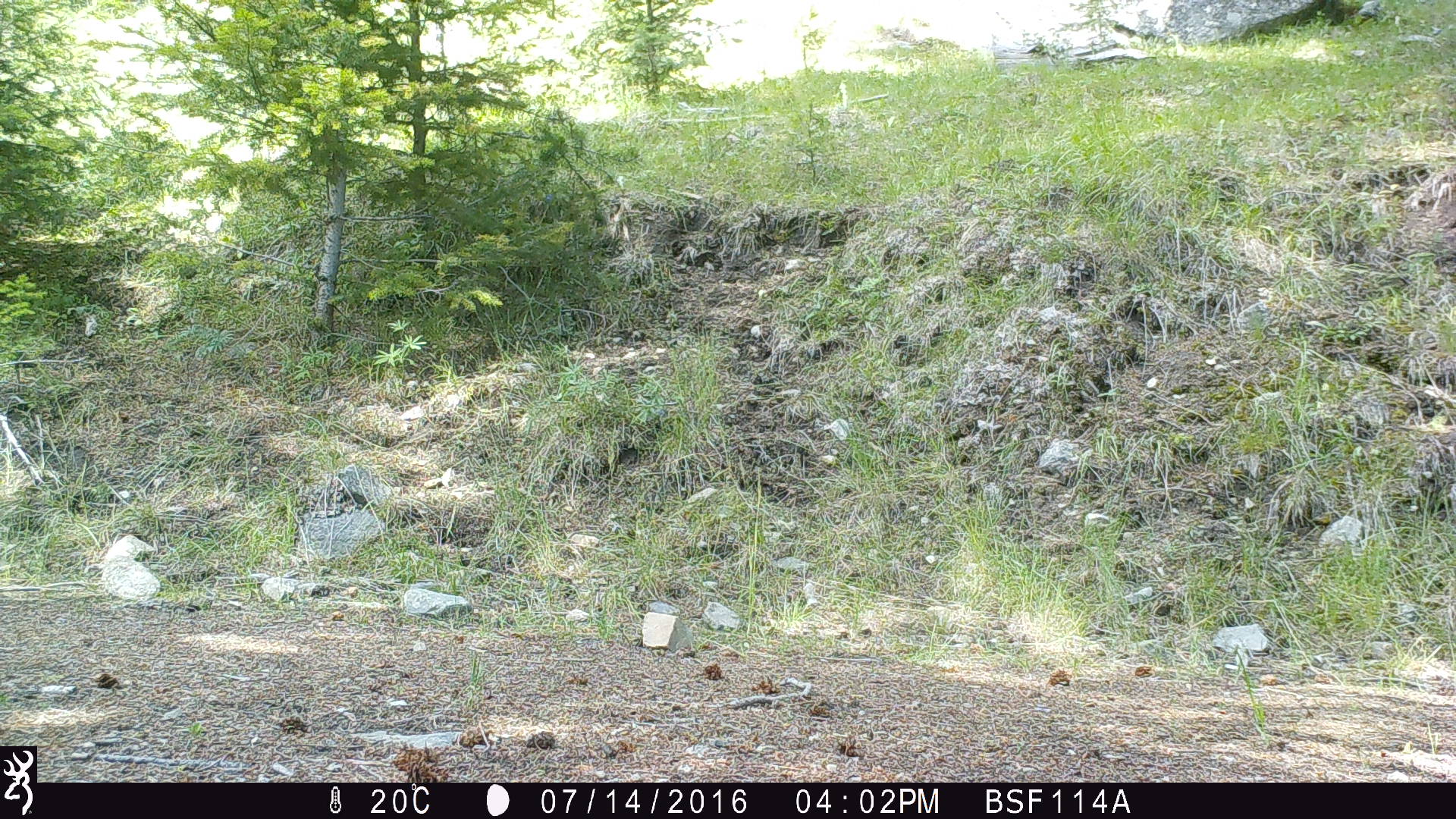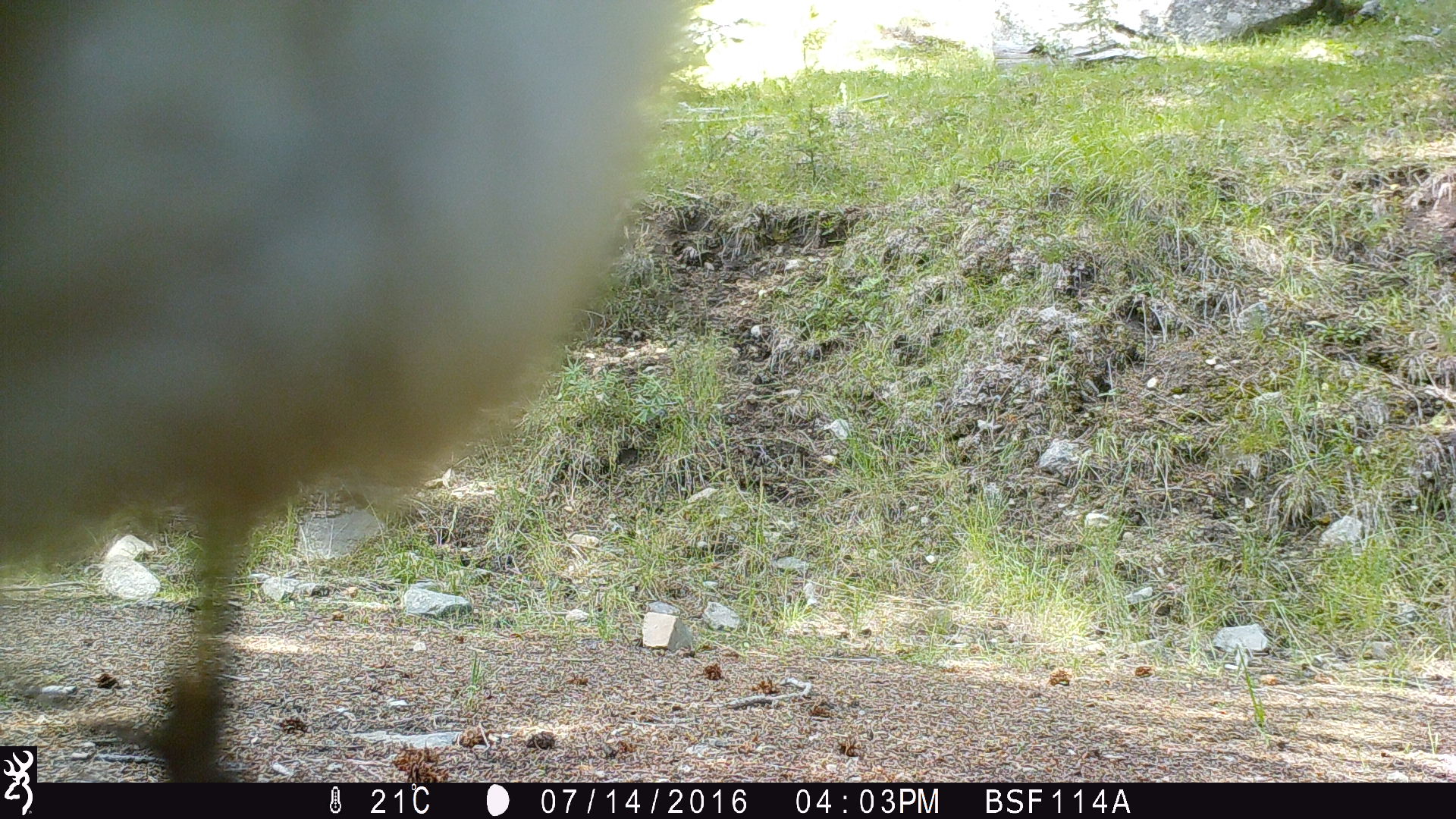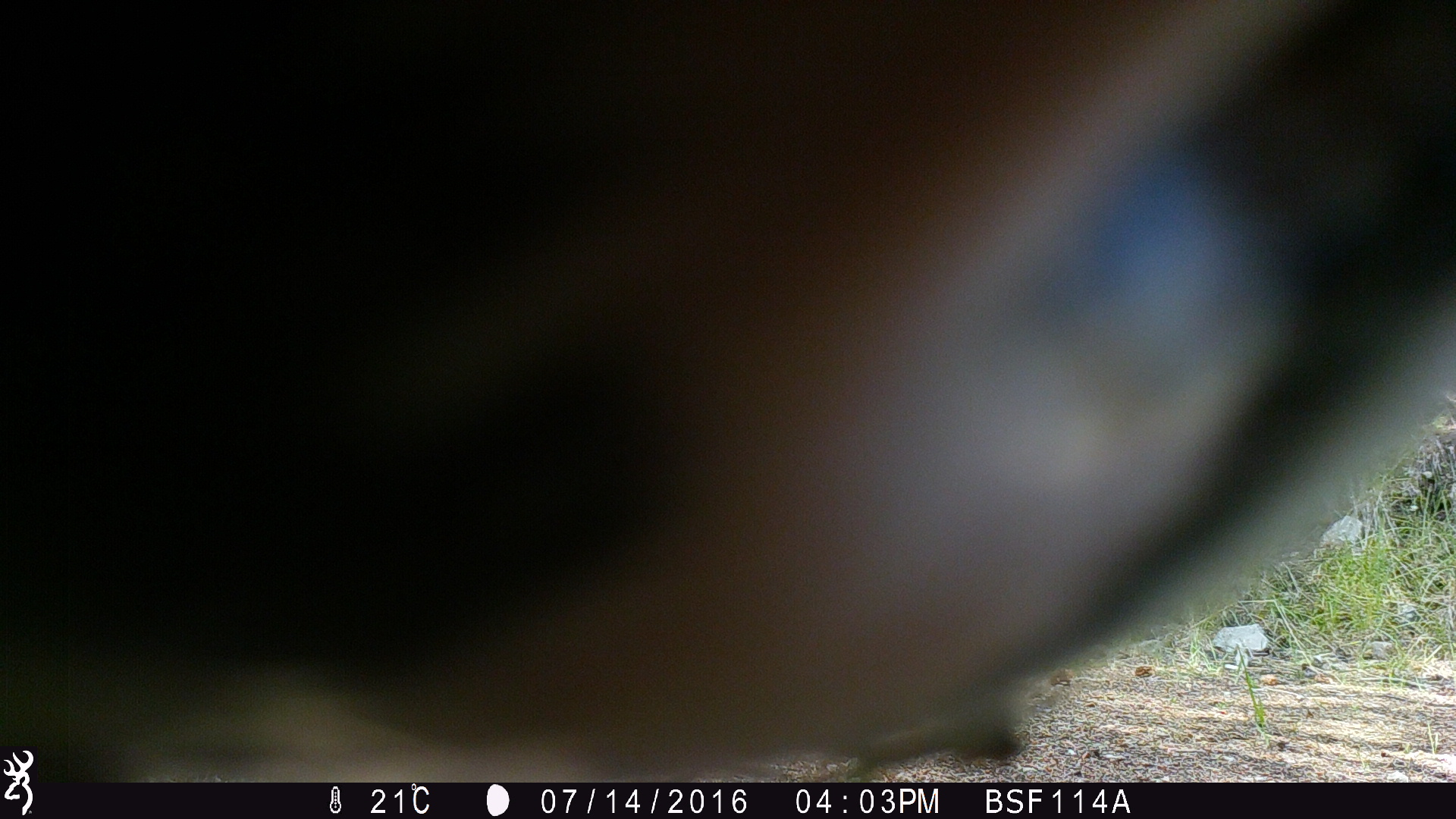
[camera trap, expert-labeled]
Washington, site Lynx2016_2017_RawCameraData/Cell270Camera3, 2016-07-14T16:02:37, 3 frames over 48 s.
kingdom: Animalia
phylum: Chordata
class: Mammalia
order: Artiodactyla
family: Bovidae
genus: Bos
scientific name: Bos taurus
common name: domestic cattle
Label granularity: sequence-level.